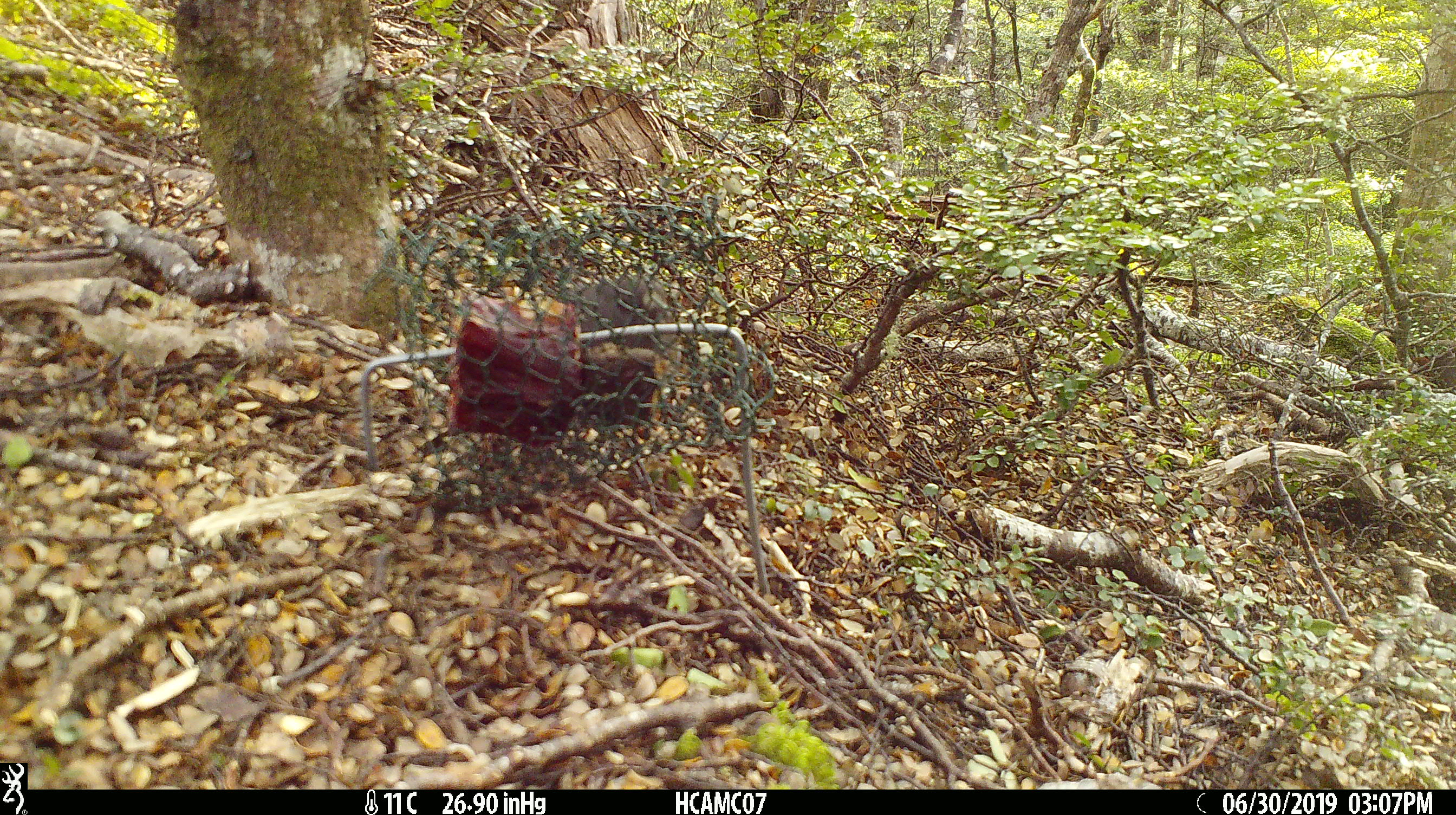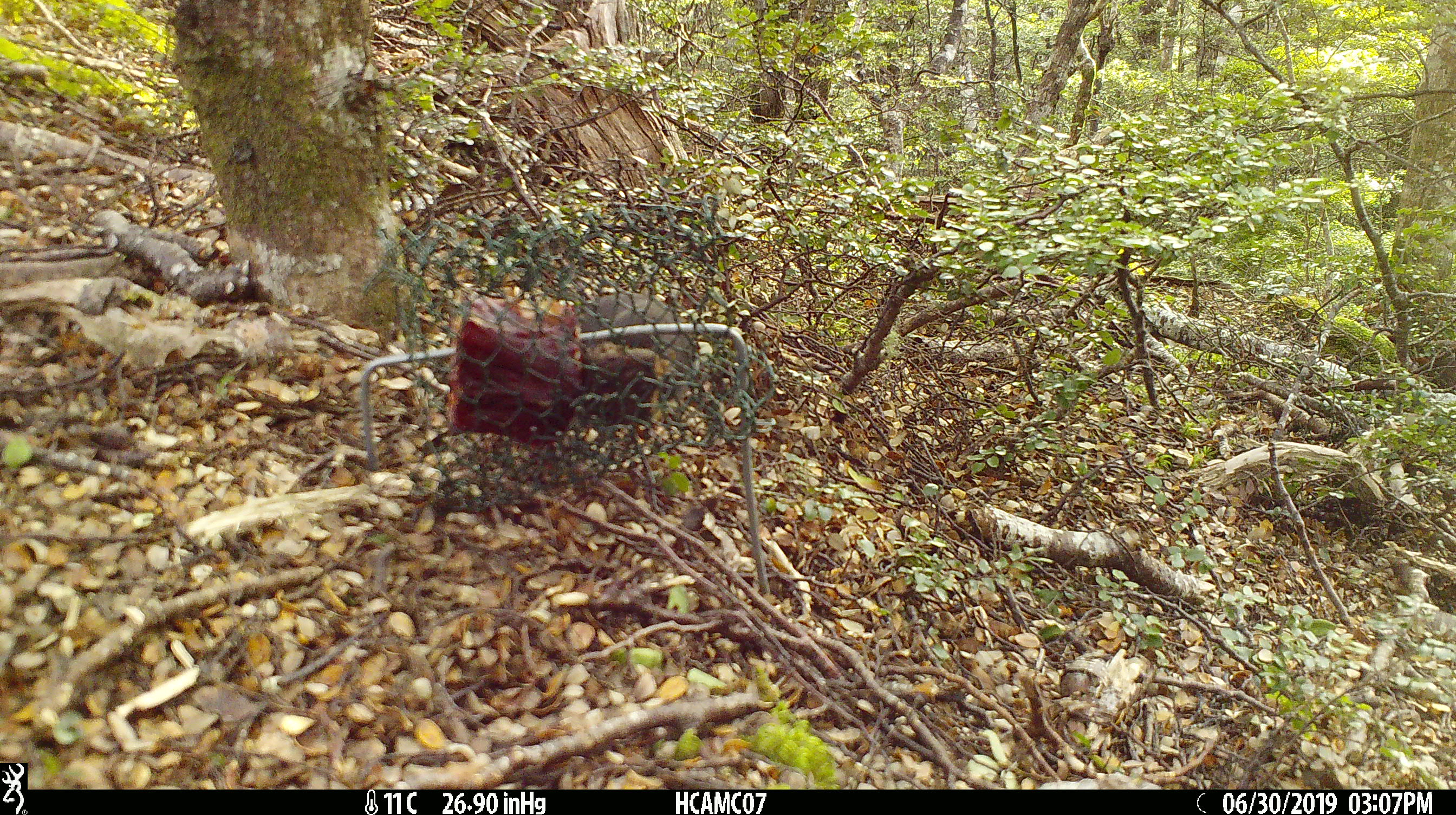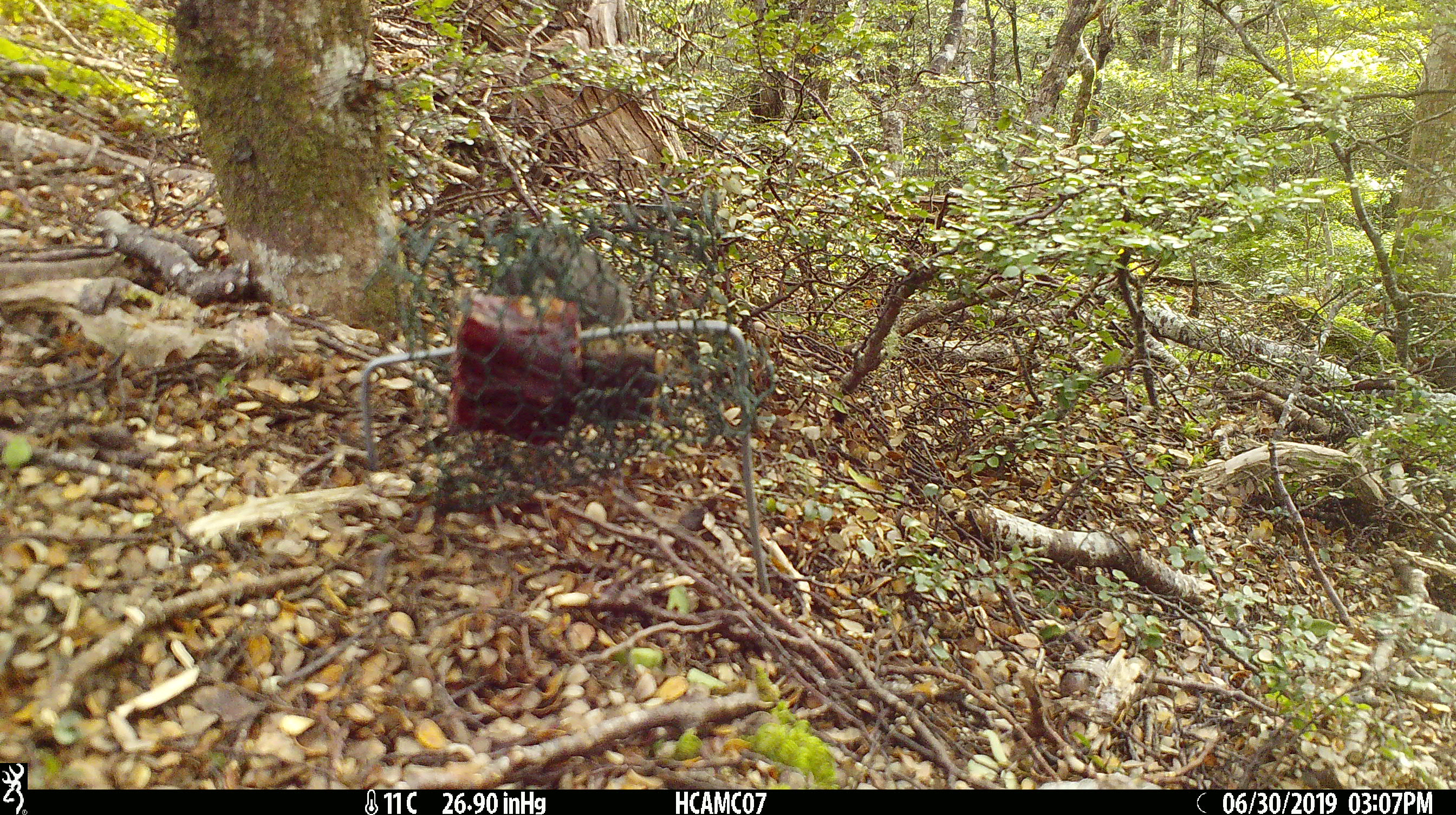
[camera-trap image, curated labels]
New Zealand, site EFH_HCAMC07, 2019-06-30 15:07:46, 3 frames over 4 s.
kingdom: Animalia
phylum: Chordata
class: Aves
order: Passeriformes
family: Petroicidae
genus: Petroica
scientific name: Petroica australis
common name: new zealand robin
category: robin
Robin (new zealand robin) (Petroica australis).